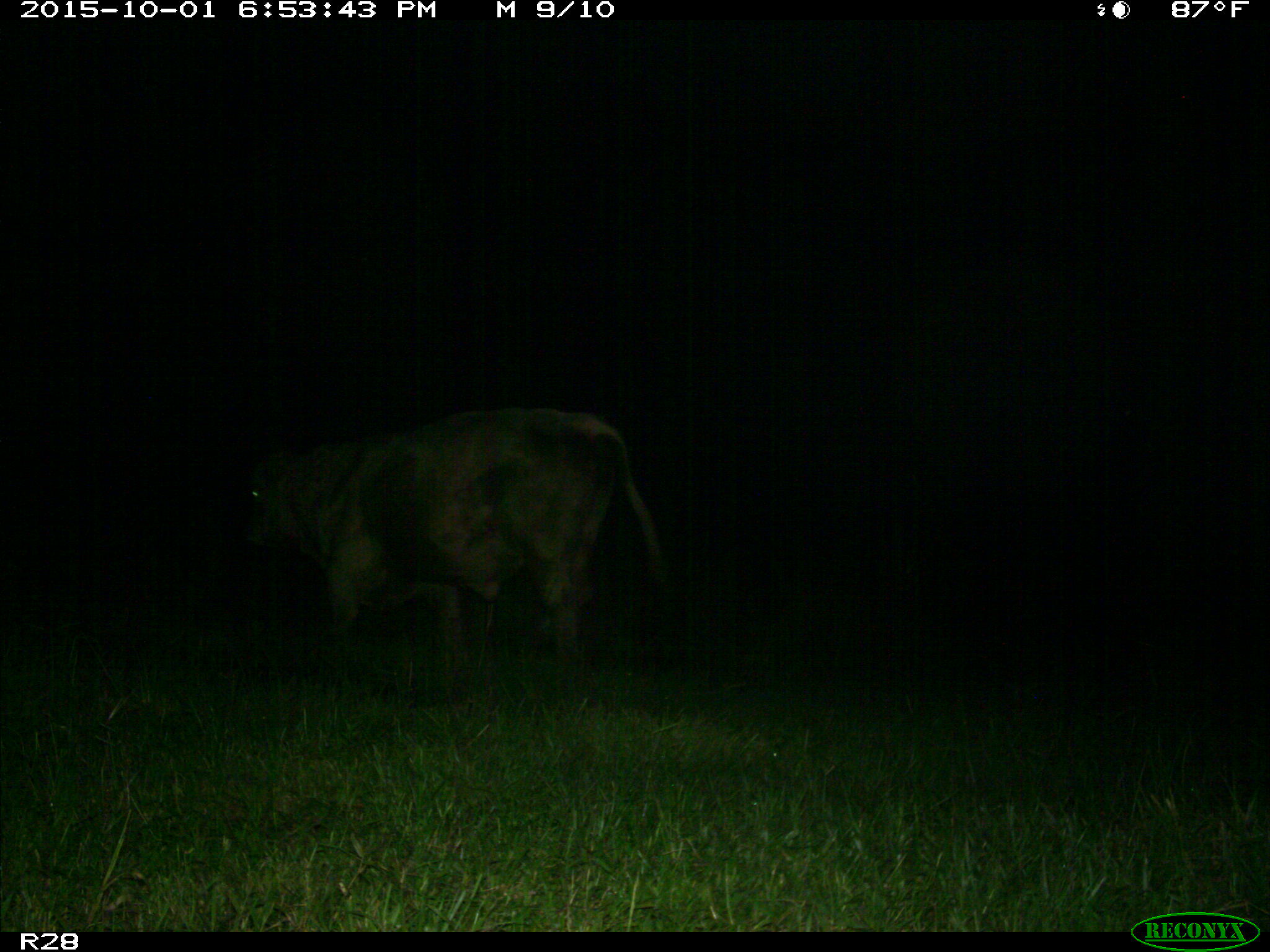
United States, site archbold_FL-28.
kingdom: Animalia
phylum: Chordata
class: Mammalia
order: Artiodactyla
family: Bovidae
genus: Bos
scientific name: Bos taurus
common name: domestic cow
Bos taurus (domestic cow).